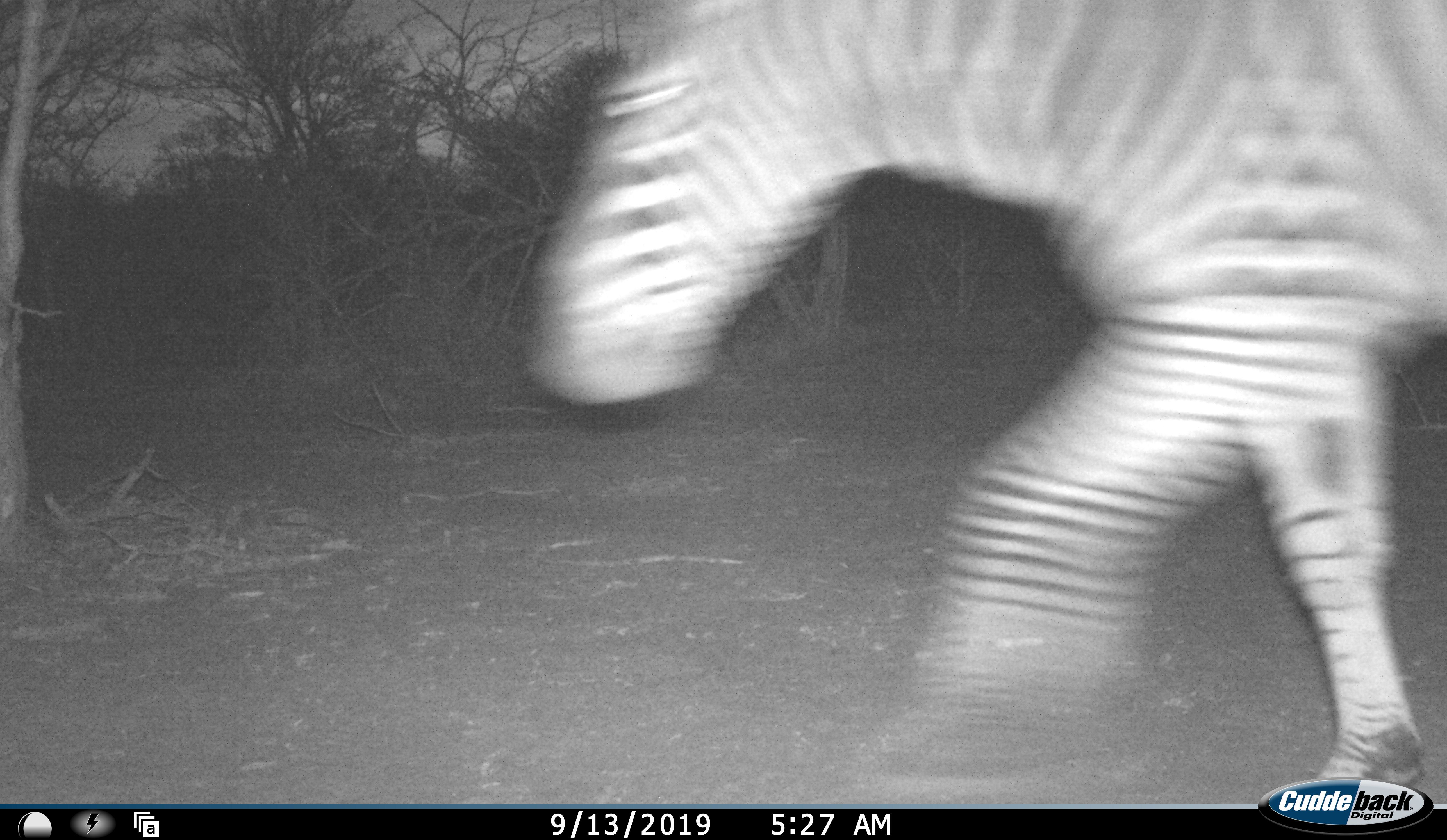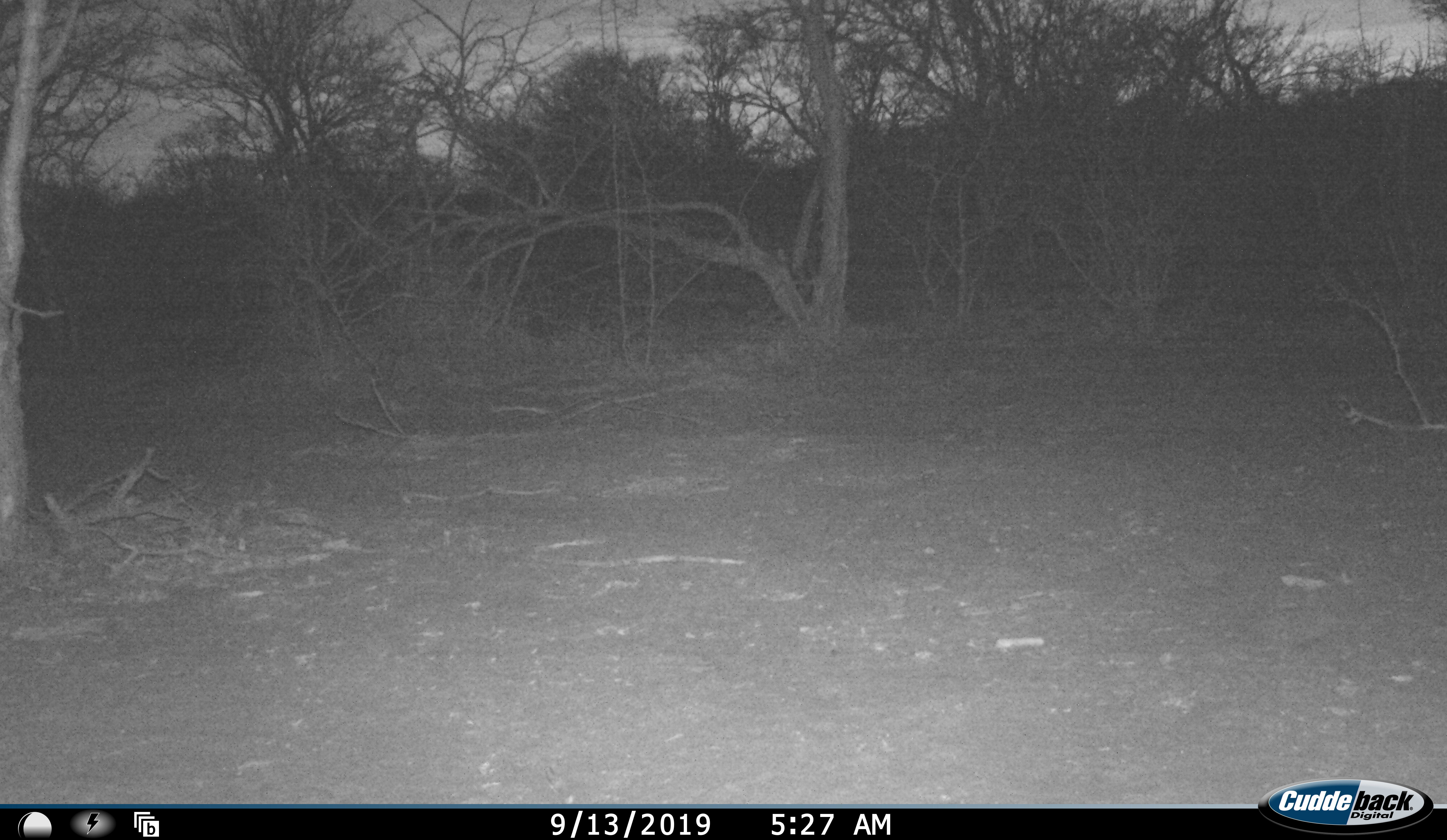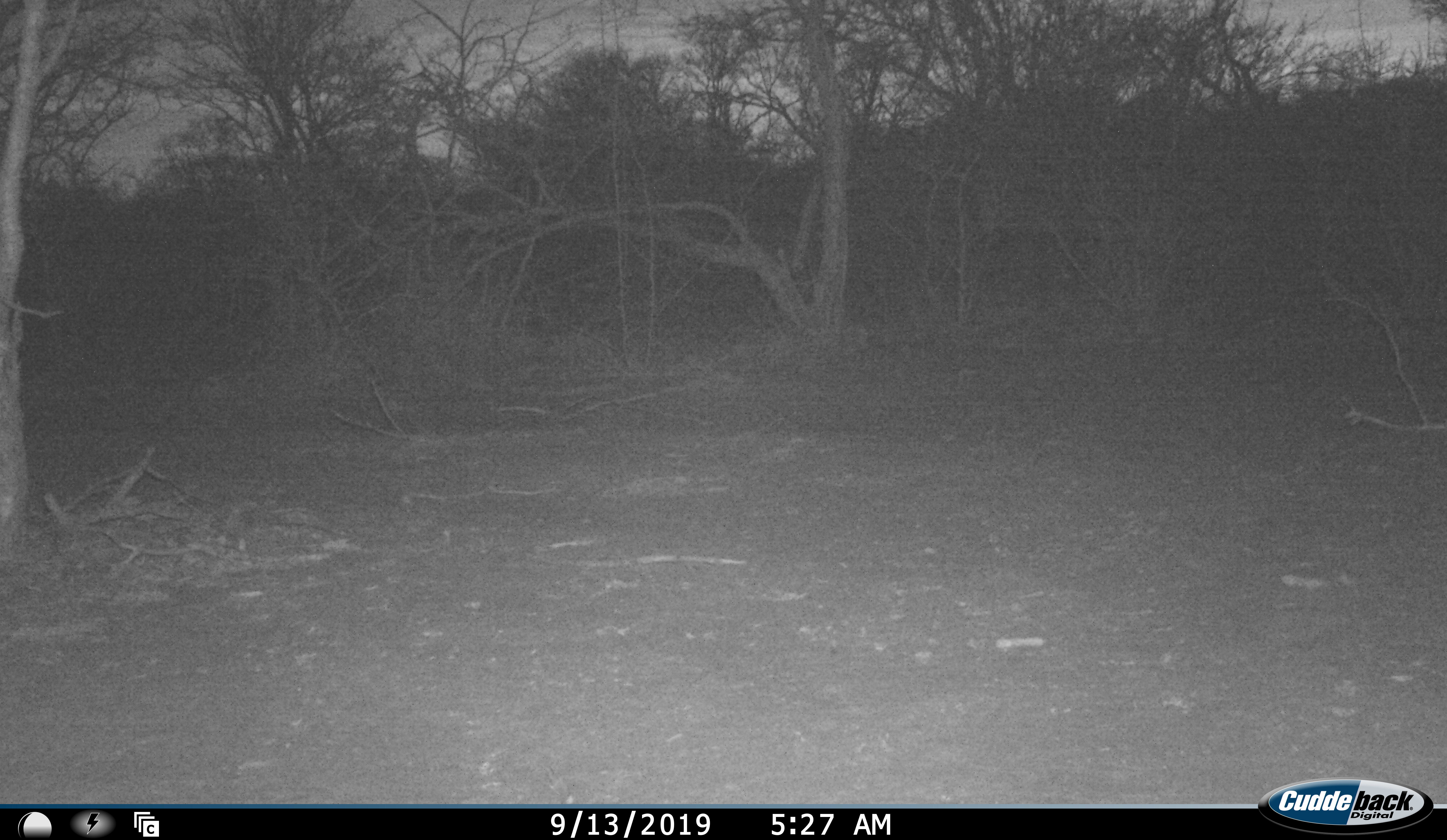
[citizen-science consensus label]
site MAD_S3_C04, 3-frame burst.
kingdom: Animalia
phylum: Chordata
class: Mammalia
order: Perissodactyla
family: Equidae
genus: Equus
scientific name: Equus quagga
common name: plains zebra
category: zebraplains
Zebraplains (plains zebra) (Equus quagga), count 1. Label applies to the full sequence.